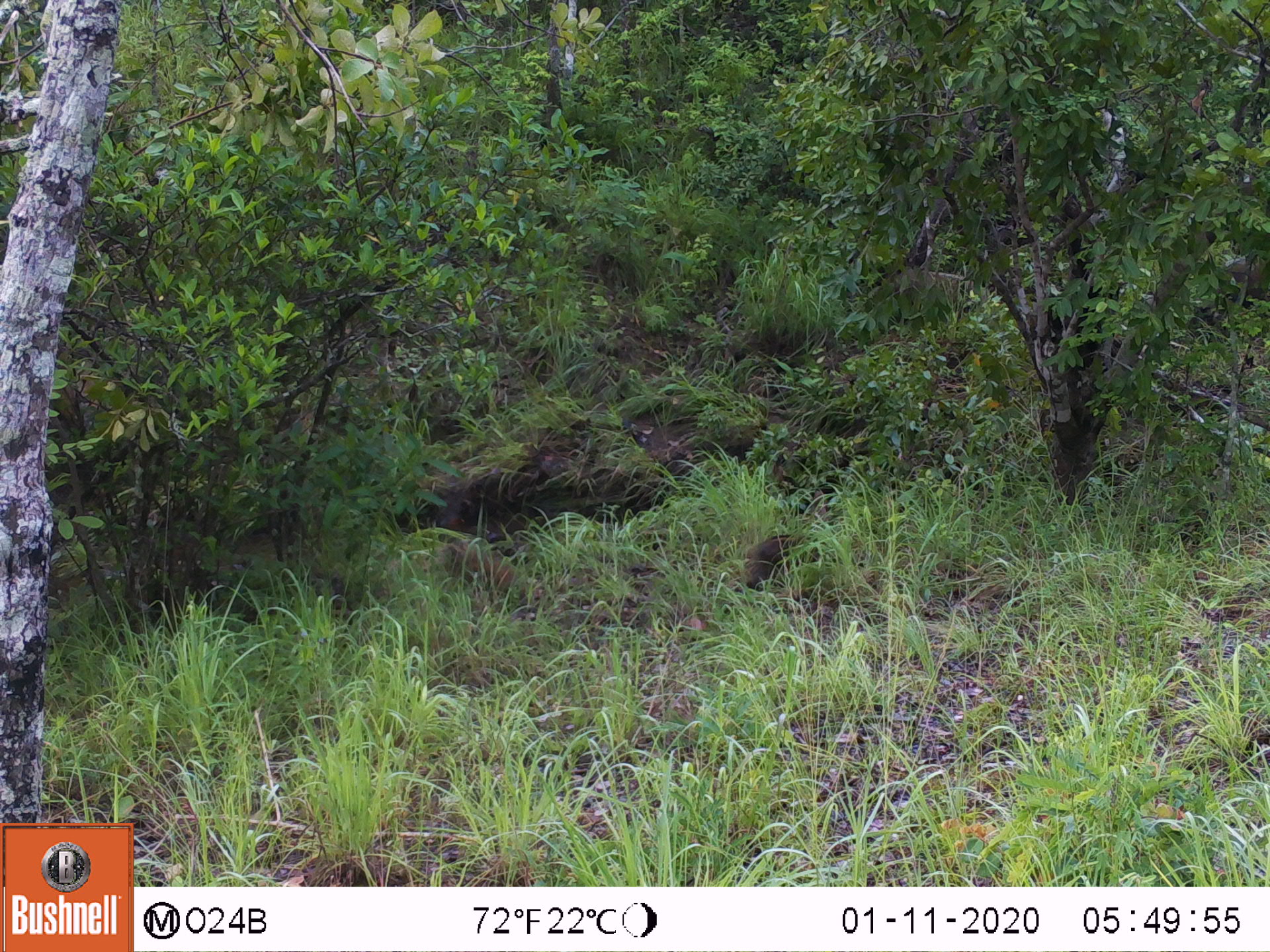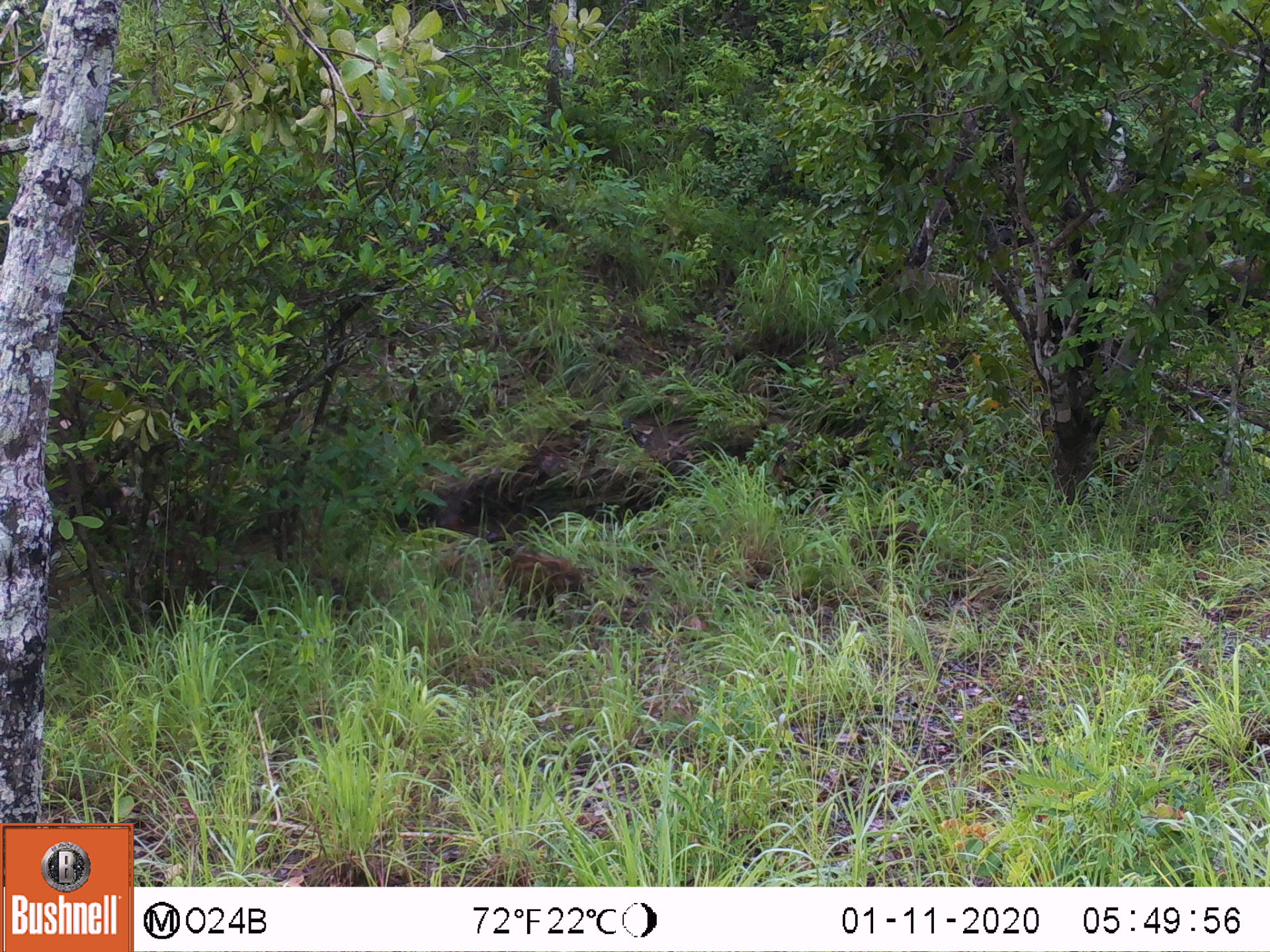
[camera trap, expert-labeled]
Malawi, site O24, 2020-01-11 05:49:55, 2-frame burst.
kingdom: Animalia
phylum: Chordata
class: Mammalia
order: Artiodactyla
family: Suidae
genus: Potamochoerus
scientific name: Potamochoerus larvatus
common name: bushpig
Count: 2.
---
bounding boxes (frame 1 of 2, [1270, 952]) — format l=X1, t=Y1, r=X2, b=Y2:
bushpig: l=435, t=534, r=529, b=610; l=730, t=527, r=832, b=593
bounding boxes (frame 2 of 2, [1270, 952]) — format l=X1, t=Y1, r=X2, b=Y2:
bushpig: l=473, t=533, r=602, b=627